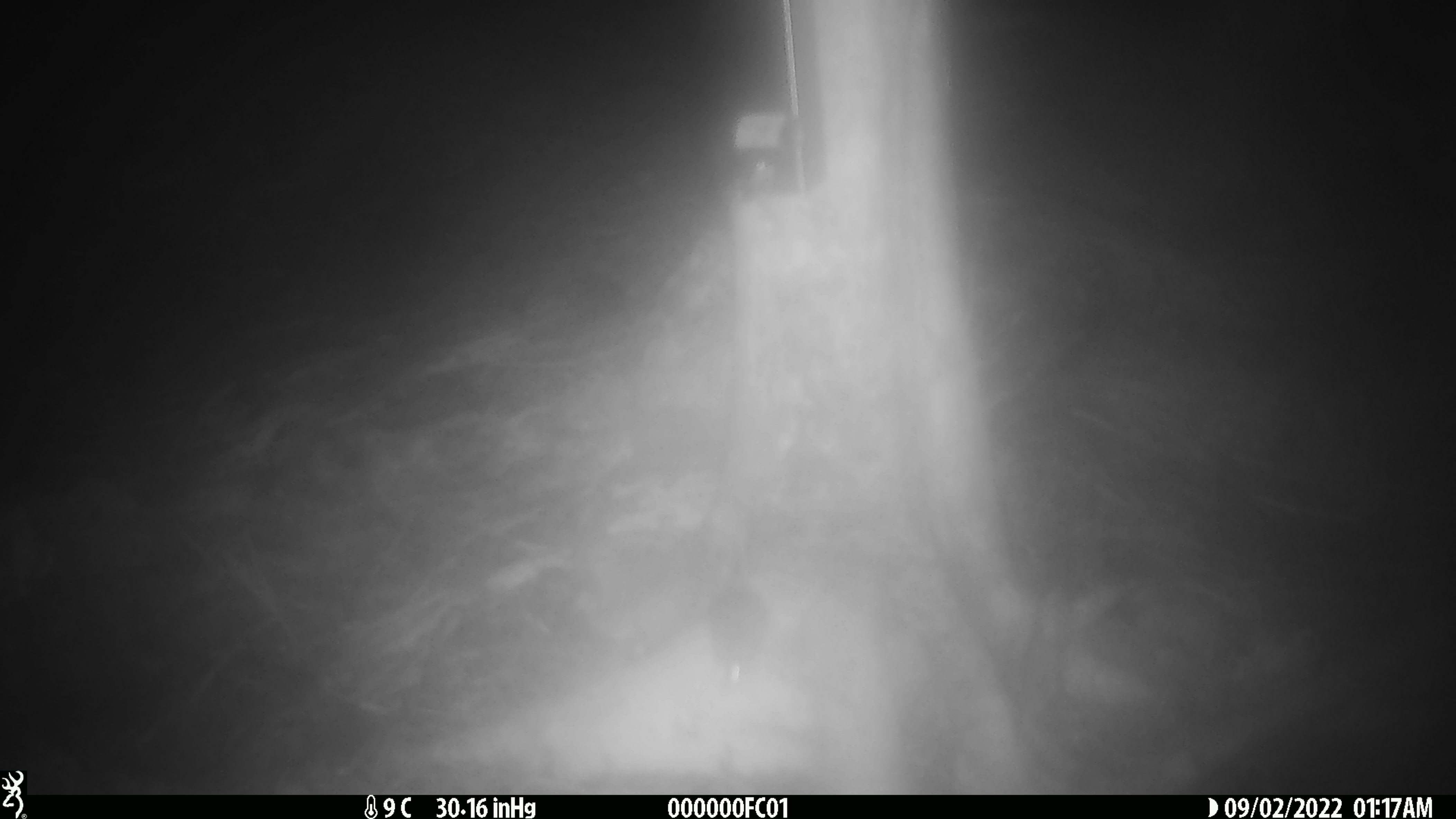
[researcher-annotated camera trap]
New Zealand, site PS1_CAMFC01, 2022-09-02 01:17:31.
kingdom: Animalia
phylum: Chordata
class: Mammalia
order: Rodentia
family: Muridae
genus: Mus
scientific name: Mus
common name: mouse